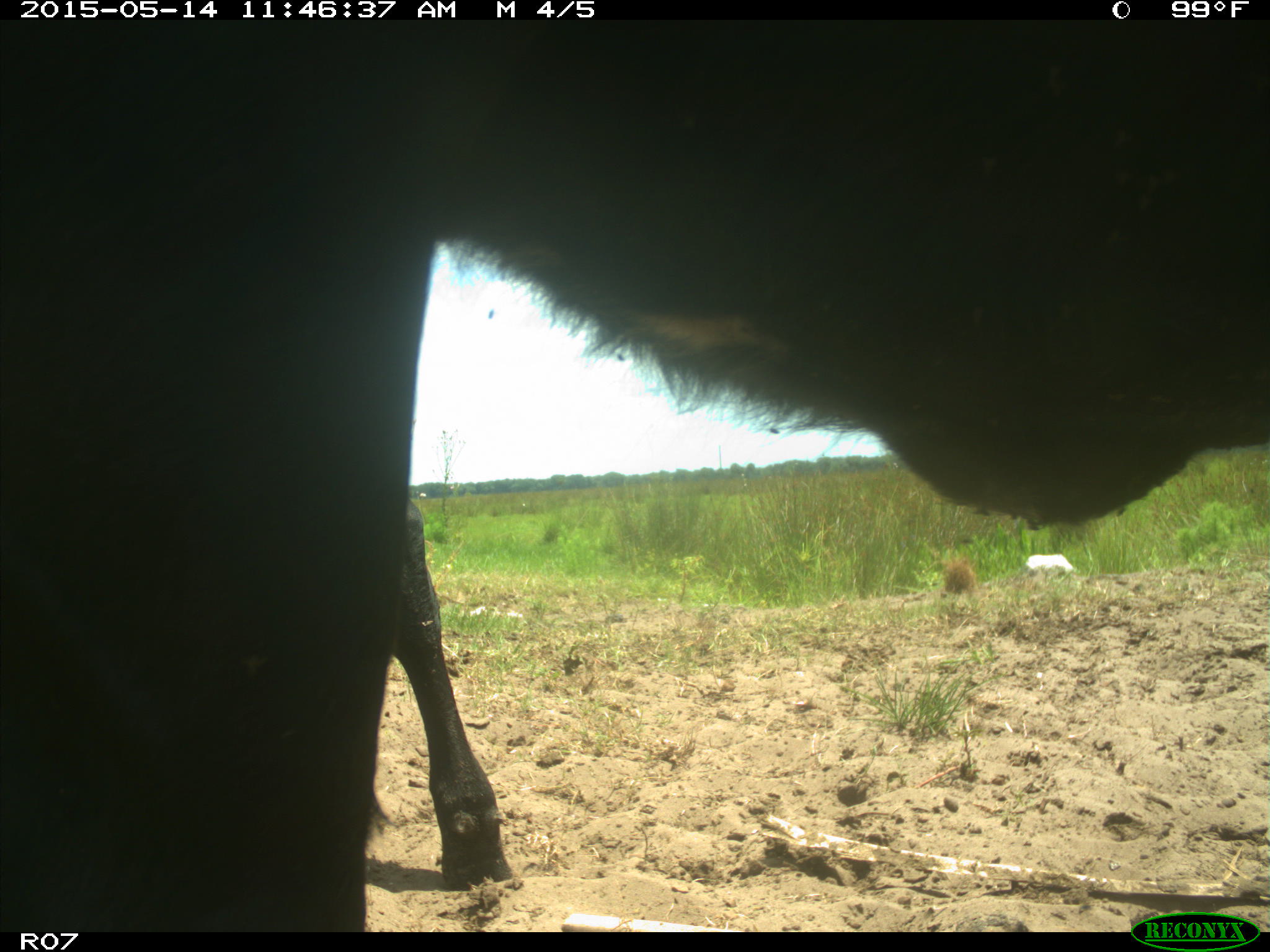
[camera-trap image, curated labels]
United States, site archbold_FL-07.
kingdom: Animalia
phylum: Chordata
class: Mammalia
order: Artiodactyla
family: Bovidae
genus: Bos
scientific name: Bos taurus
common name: domestic cow